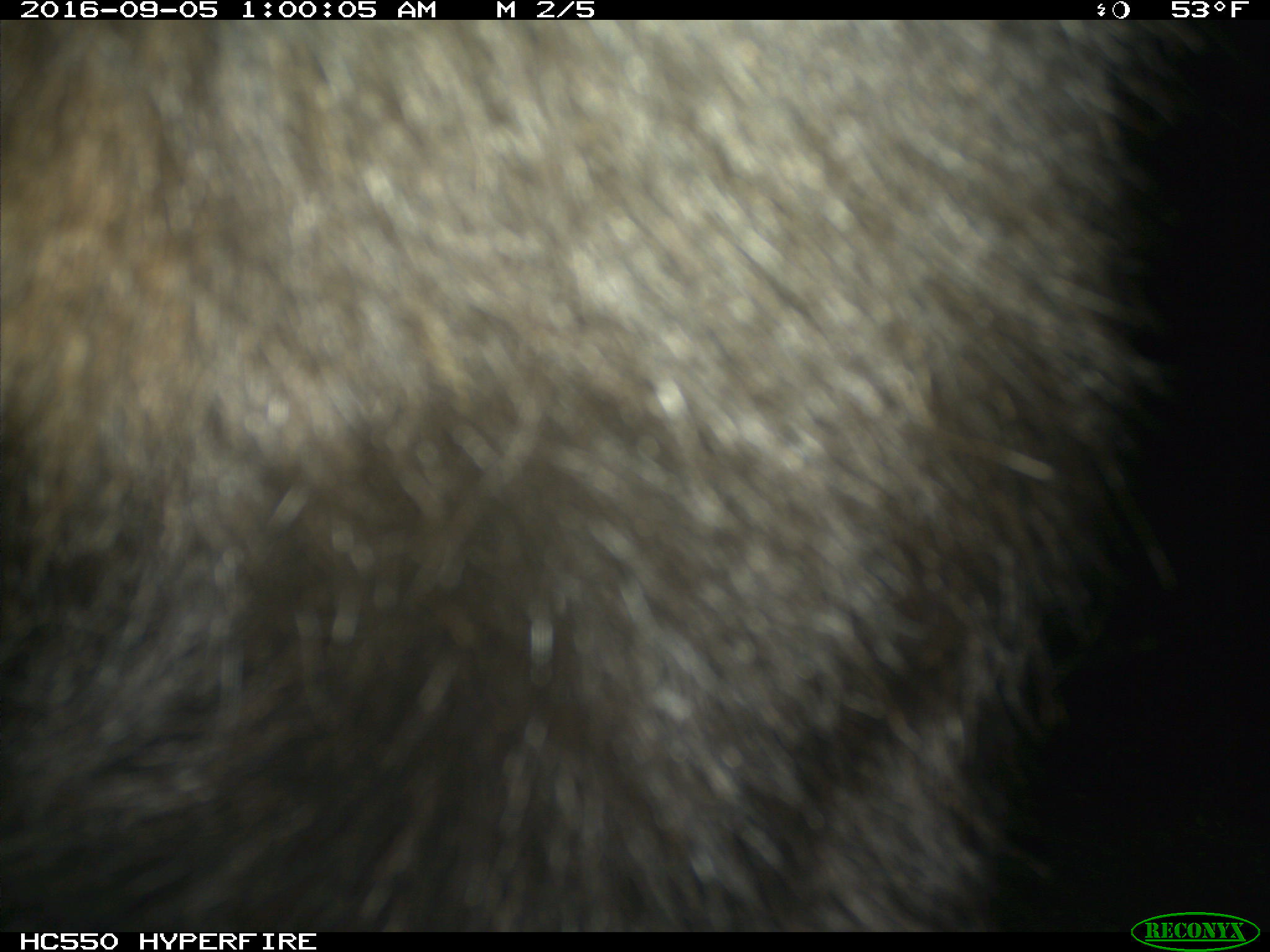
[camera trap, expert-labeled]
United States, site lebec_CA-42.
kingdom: Animalia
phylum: Chordata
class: Mammalia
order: Carnivora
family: Ursidae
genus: Ursus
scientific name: Ursus americanus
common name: american black bear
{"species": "Ursus americanus (american black bear)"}